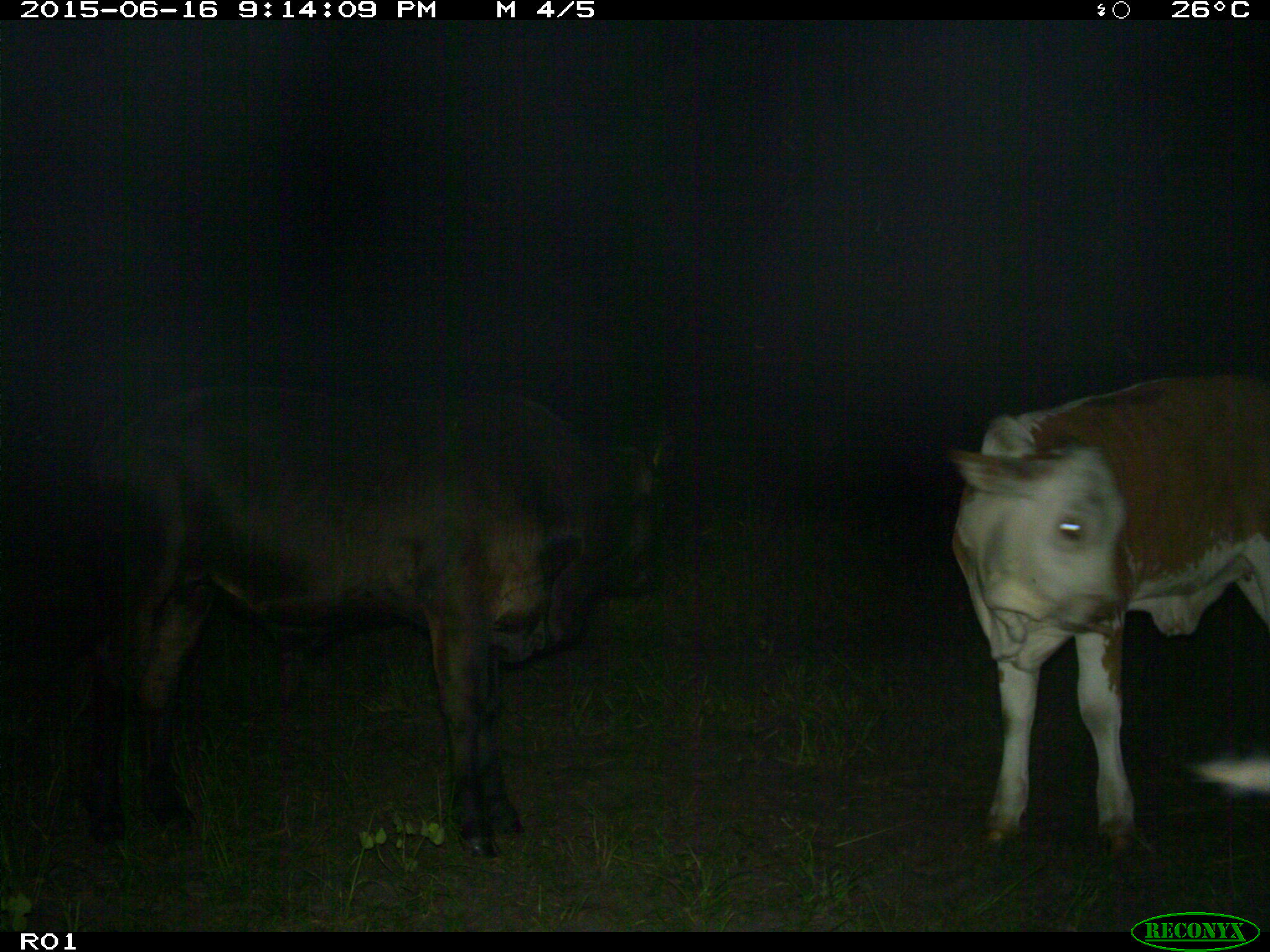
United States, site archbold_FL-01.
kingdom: Animalia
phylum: Chordata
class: Mammalia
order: Artiodactyla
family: Bovidae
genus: Bos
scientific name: Bos taurus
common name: domestic cow